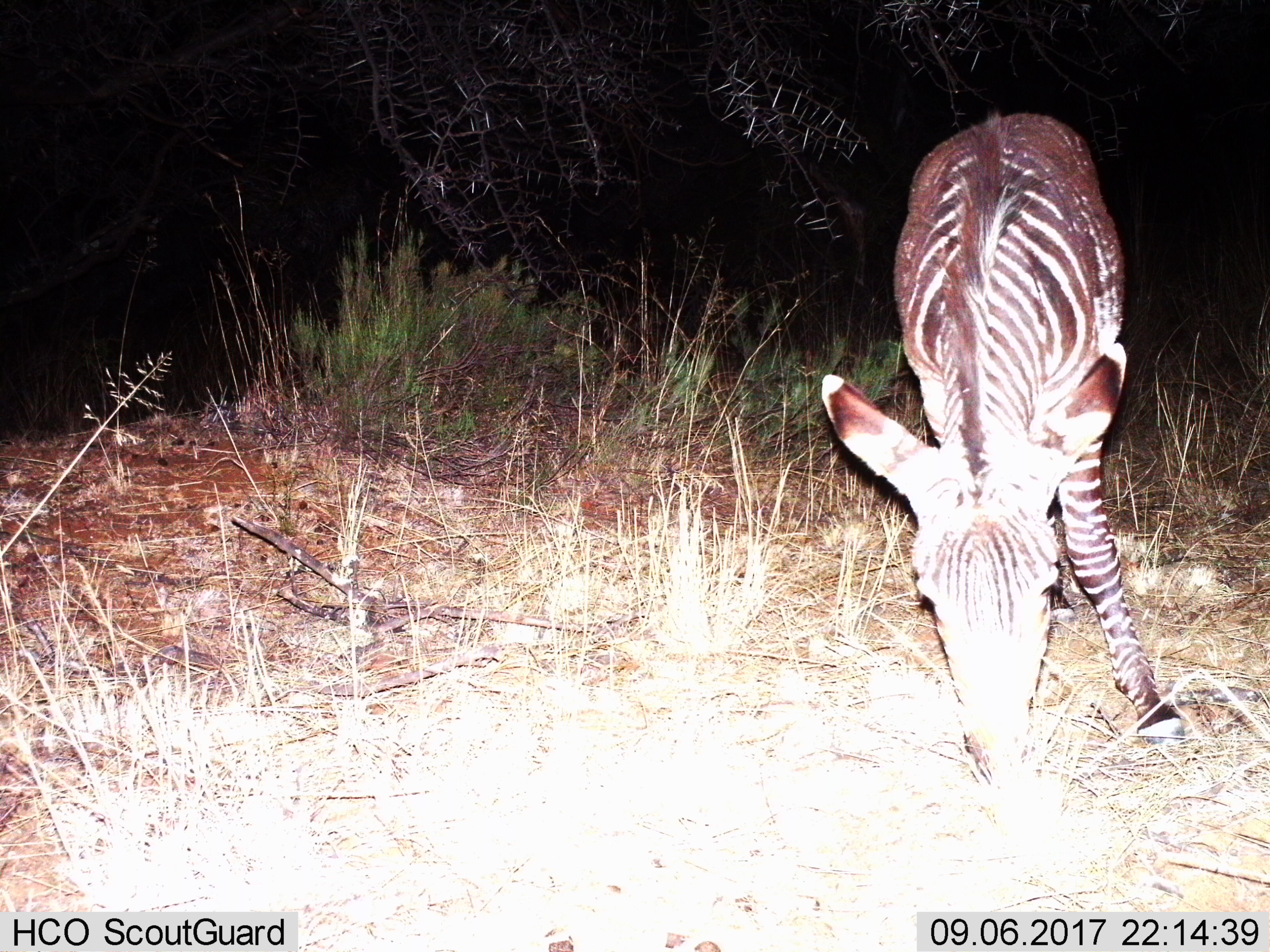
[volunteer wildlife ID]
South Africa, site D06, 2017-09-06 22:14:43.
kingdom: Animalia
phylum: Chordata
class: Mammalia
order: Perissodactyla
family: Equidae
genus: Equus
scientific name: Equus zebra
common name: mountain zebra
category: zebramountain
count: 1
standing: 38%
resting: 0%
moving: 0%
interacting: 0%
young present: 12%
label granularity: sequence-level